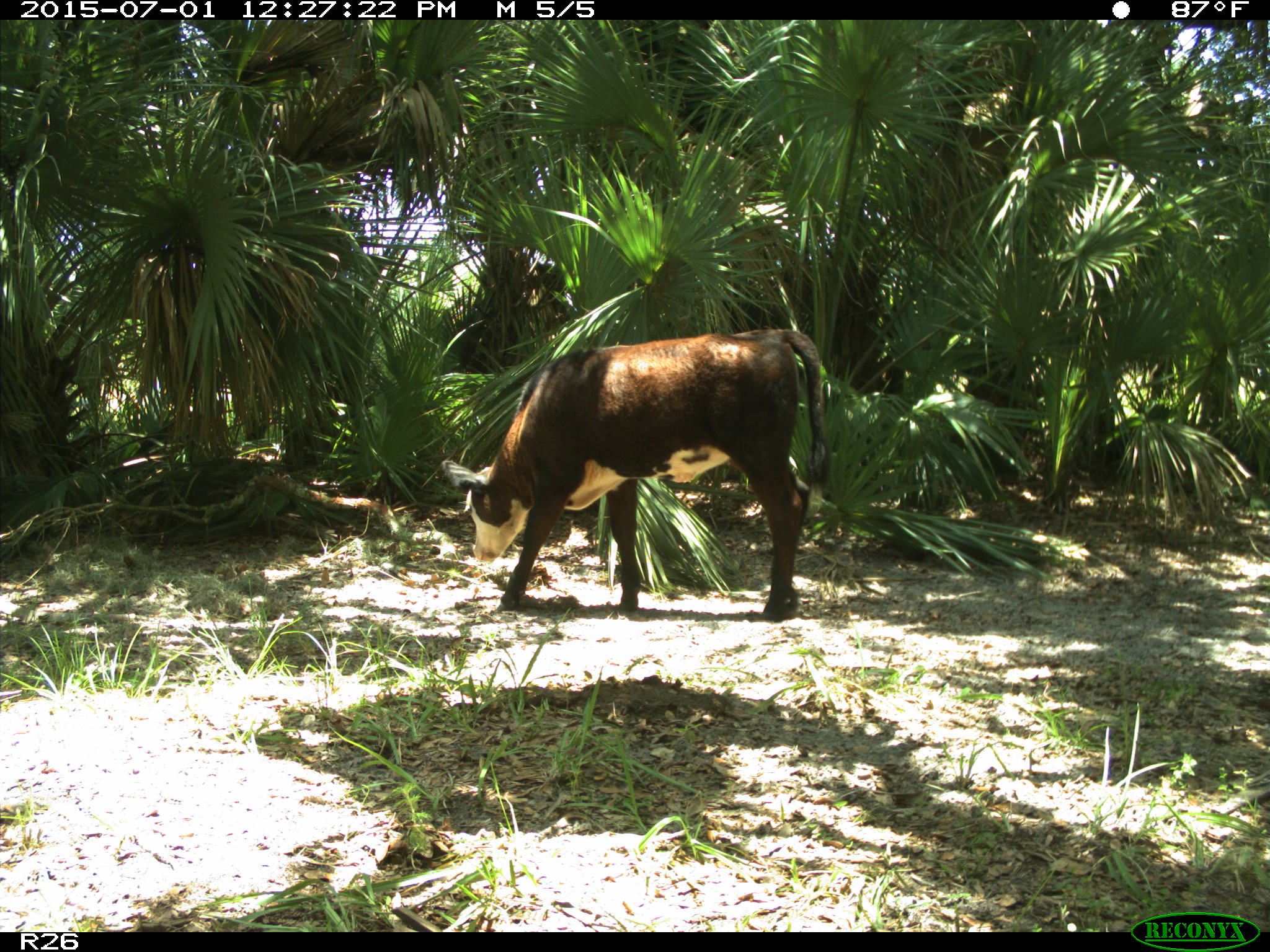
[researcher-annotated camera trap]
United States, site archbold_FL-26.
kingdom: Animalia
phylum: Chordata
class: Mammalia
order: Artiodactyla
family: Bovidae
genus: Bos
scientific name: Bos taurus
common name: domestic cow